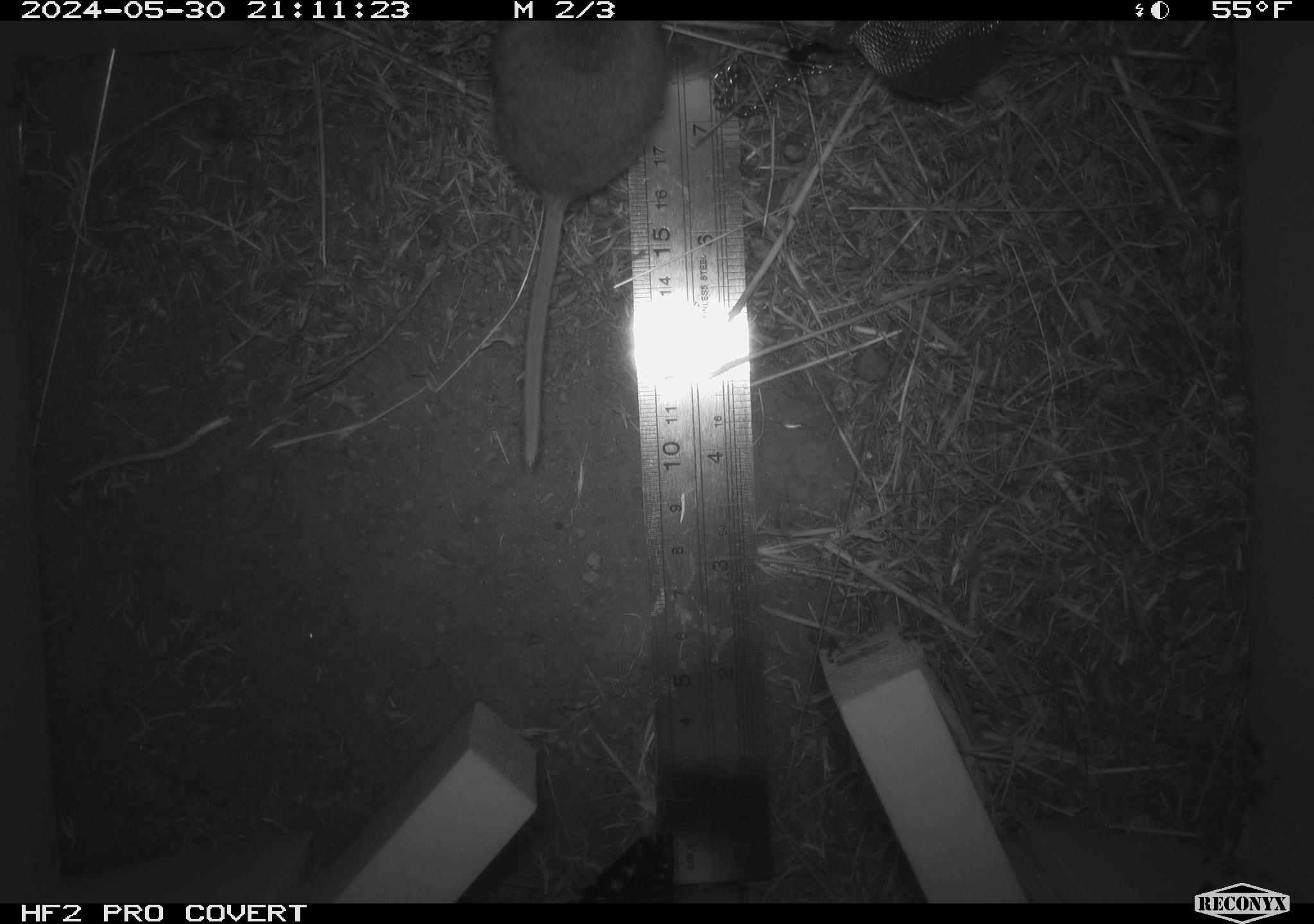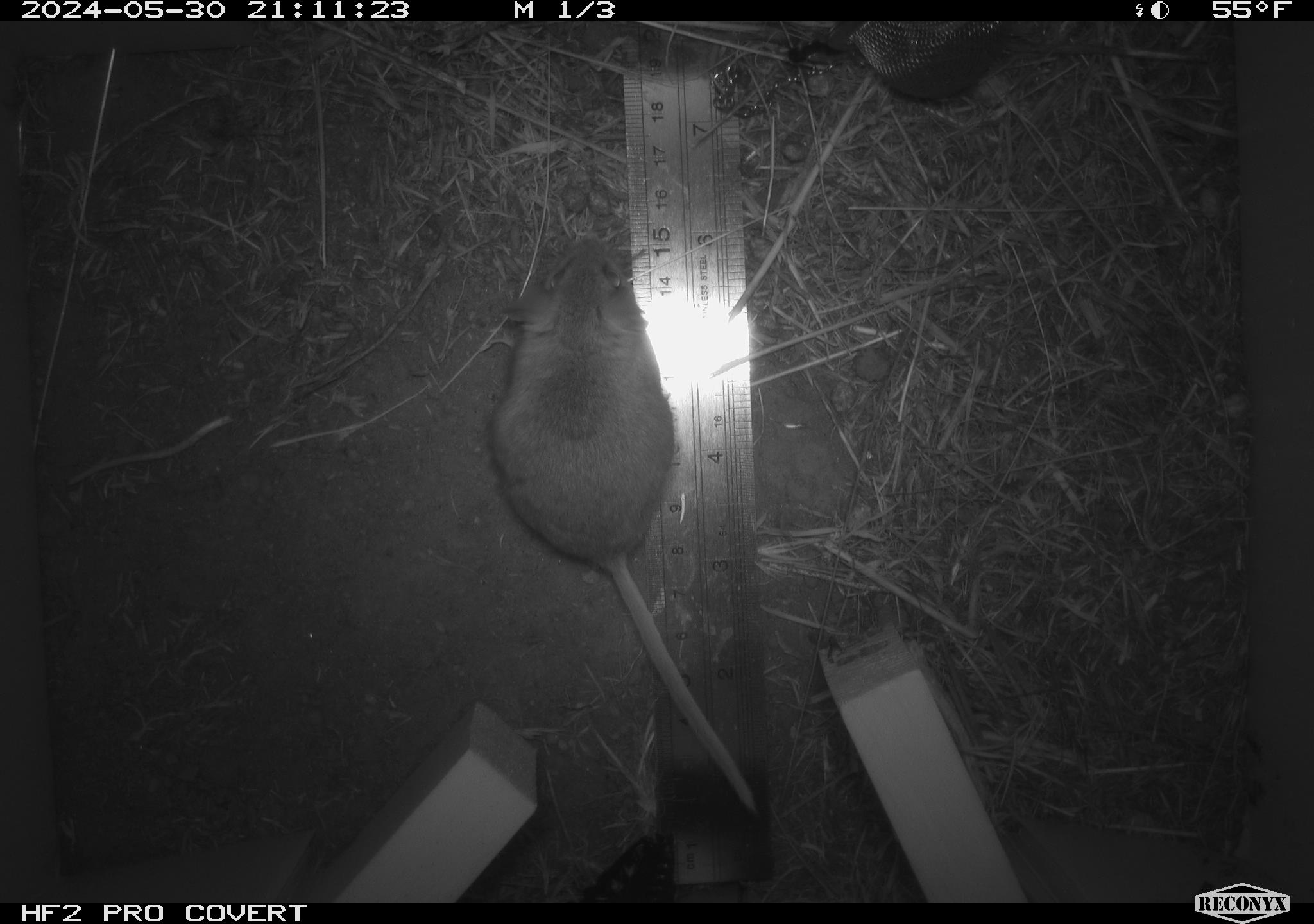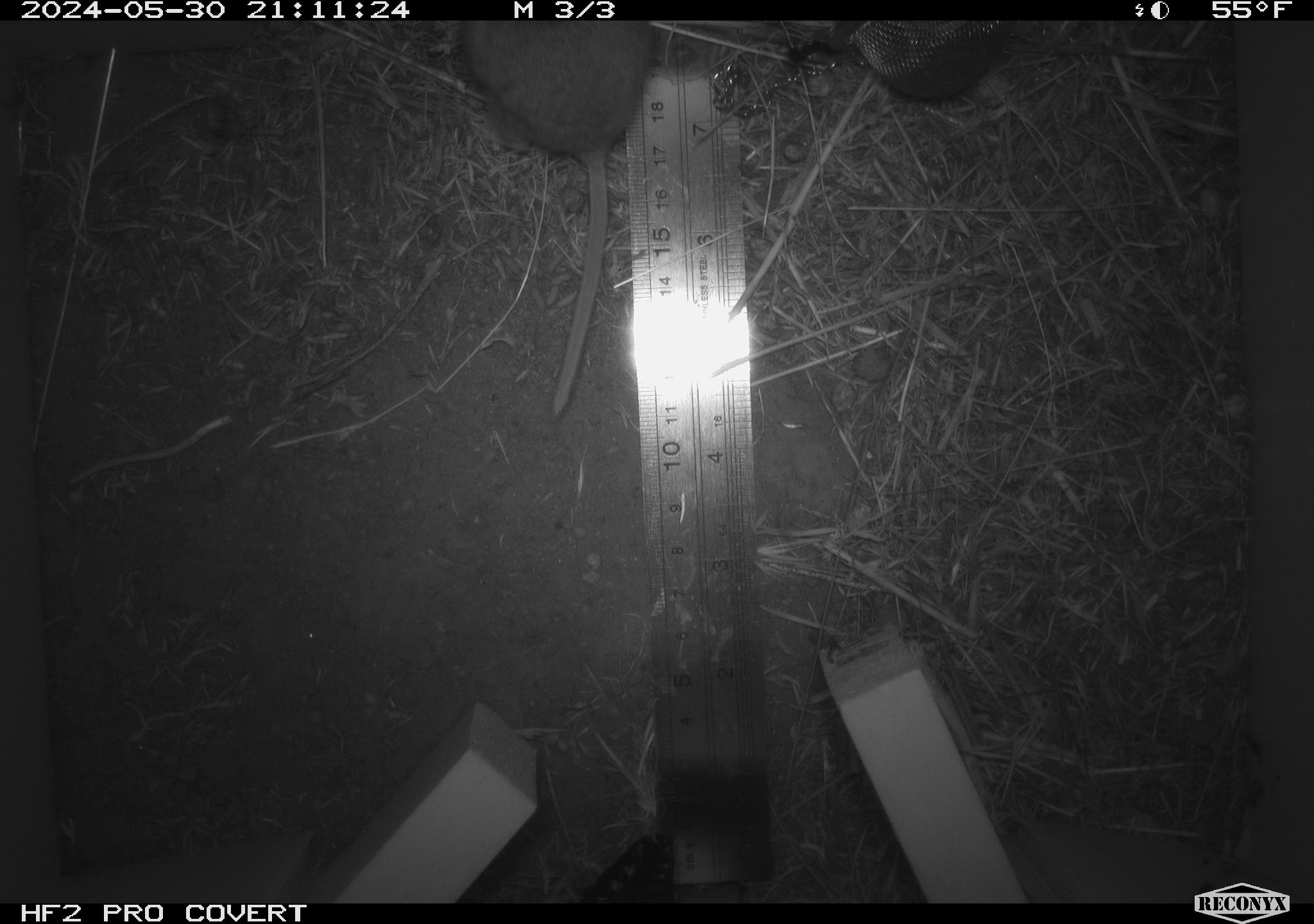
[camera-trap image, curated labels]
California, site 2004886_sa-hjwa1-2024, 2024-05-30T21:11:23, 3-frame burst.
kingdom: Animalia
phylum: Chordata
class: Mammalia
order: Rodentia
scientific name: Rodentia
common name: rodent